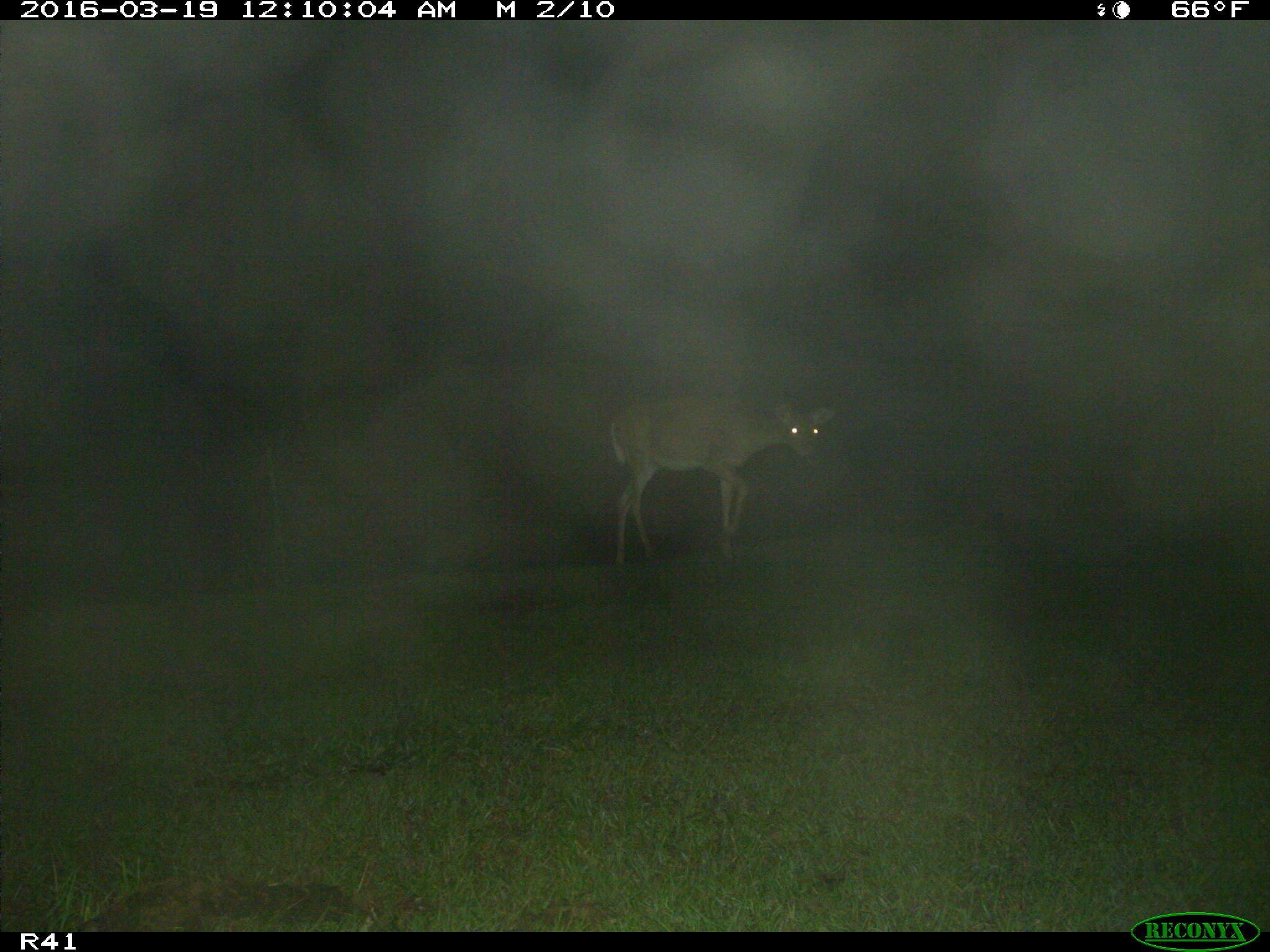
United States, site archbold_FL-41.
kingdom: Animalia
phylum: Chordata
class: Mammalia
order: Artiodactyla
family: Cervidae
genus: Odocoileus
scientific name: Odocoileus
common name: deer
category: unidentified deer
Unidentified deer (deer) (Odocoileus).